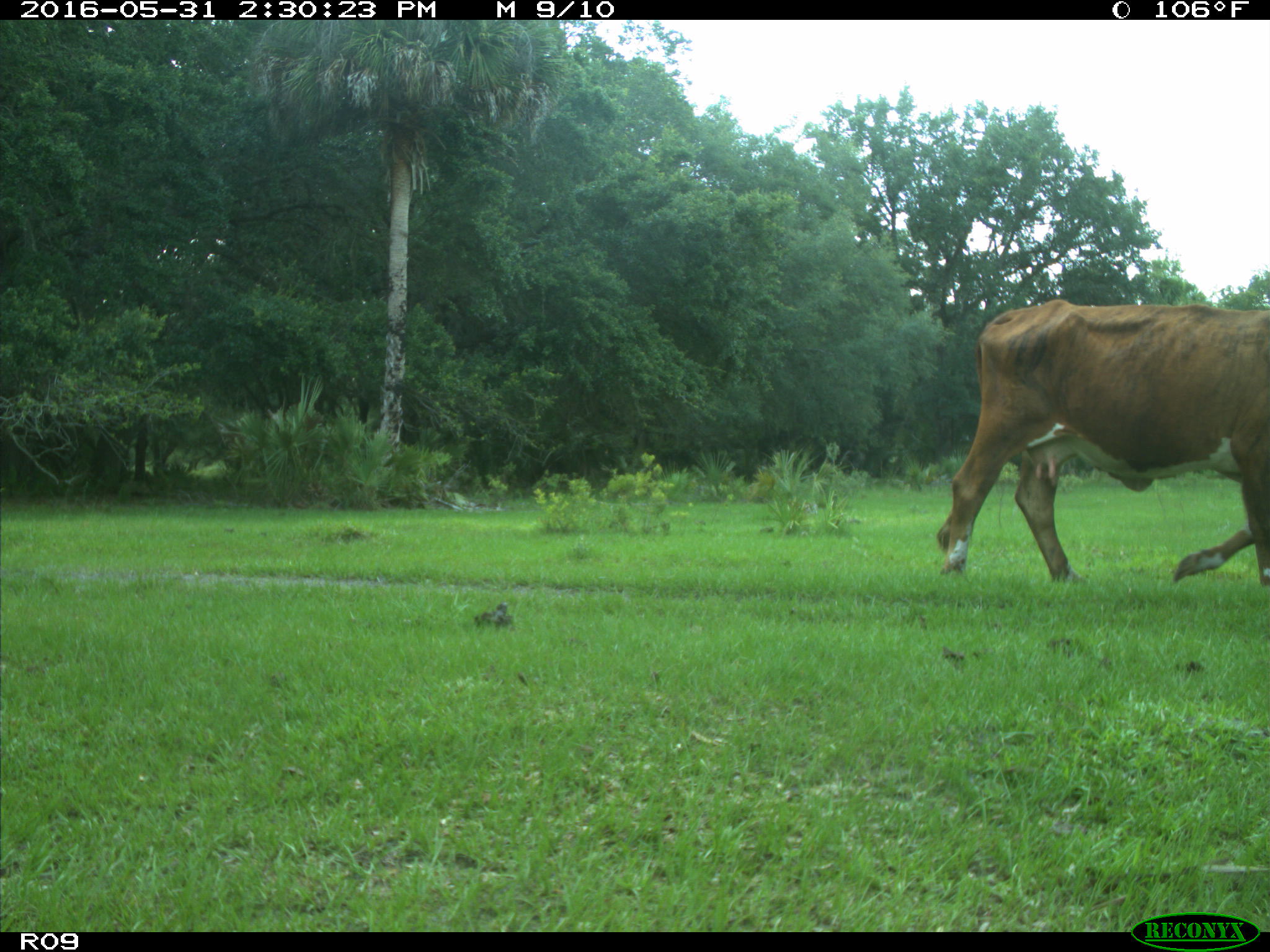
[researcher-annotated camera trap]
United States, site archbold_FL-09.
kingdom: Animalia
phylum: Chordata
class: Mammalia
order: Artiodactyla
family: Bovidae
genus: Bos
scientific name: Bos taurus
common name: domestic cow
Bos taurus (domestic cow).